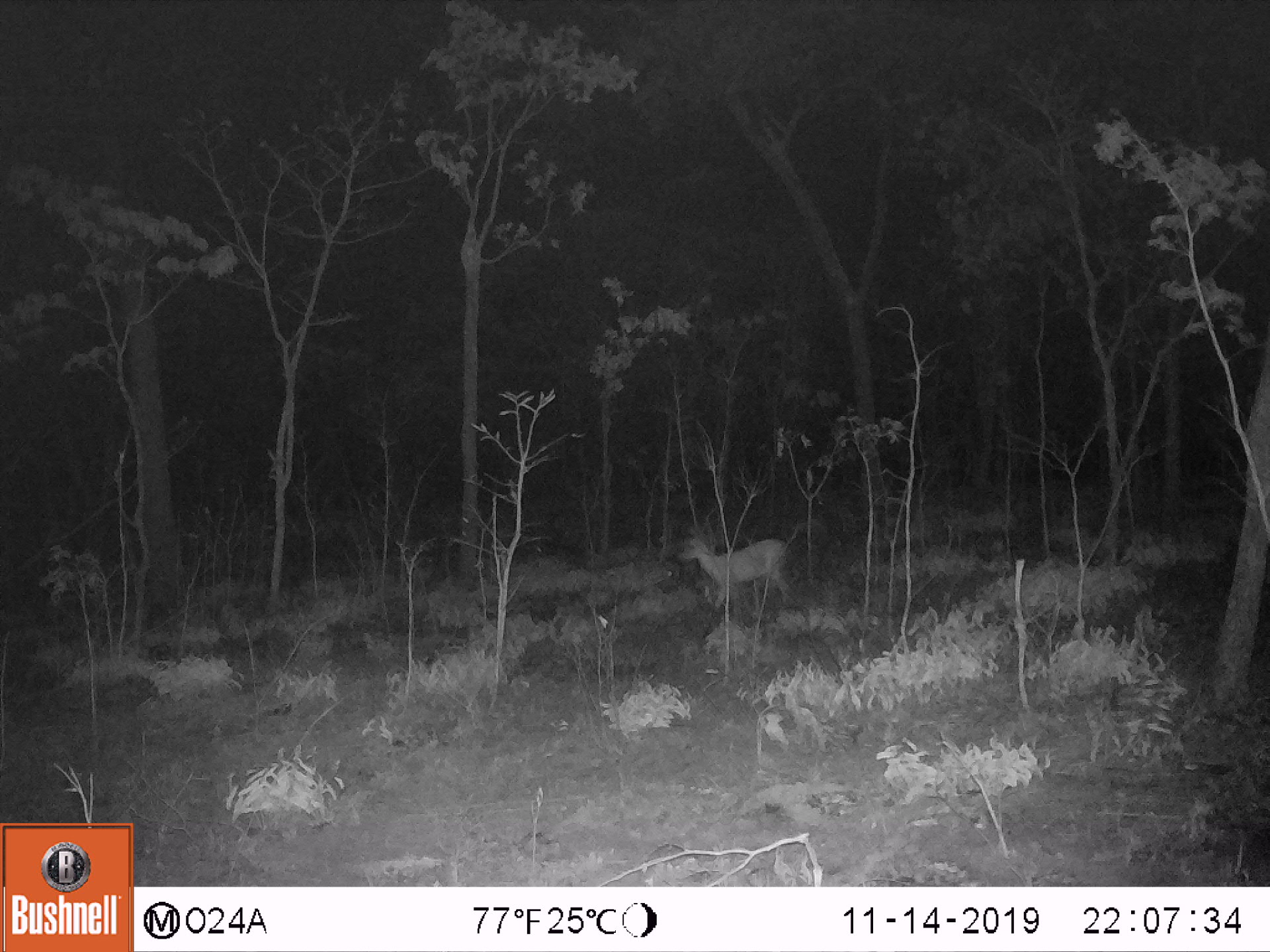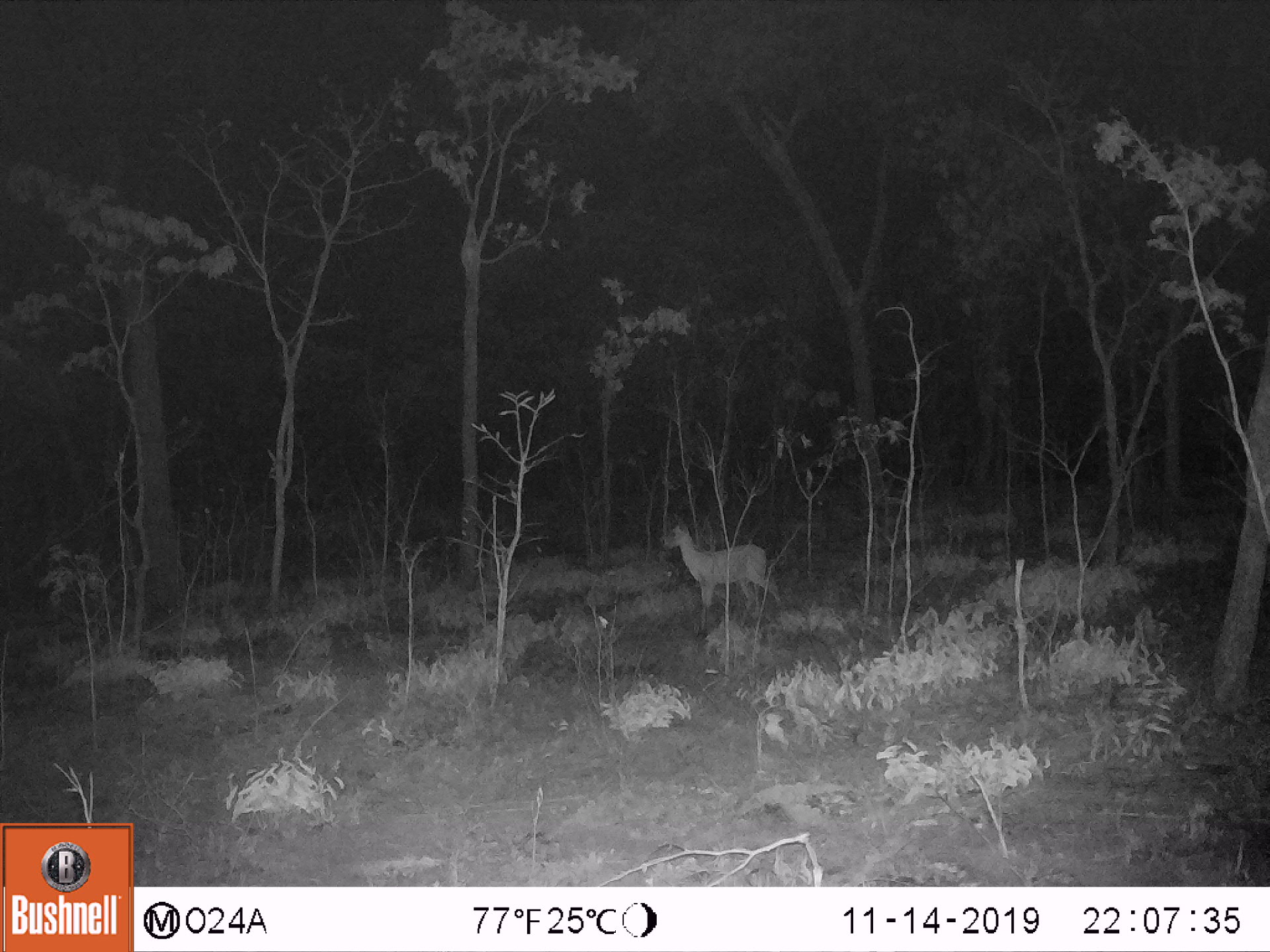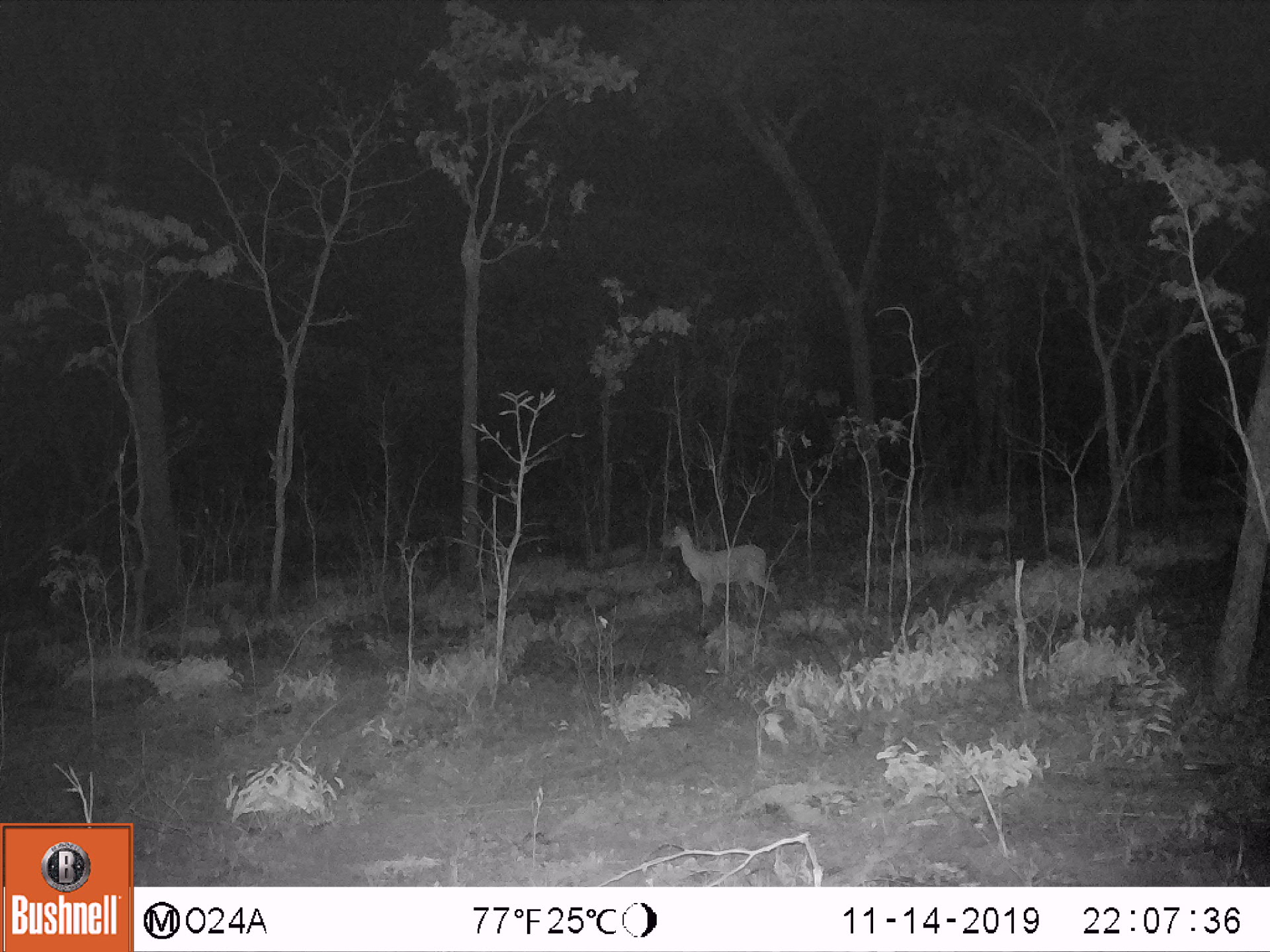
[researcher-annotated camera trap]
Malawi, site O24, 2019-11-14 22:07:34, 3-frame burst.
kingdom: Animalia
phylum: Chordata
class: Mammalia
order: Artiodactyla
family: Bovidae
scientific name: Antilopinae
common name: small antelope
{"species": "small antelope (Antilopinae)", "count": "1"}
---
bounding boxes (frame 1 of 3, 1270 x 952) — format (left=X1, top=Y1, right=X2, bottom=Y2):
small antelope: (left=673, top=524, right=800, bottom=625)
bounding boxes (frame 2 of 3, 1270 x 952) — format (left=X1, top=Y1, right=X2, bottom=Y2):
small antelope: (left=650, top=509, right=790, bottom=621)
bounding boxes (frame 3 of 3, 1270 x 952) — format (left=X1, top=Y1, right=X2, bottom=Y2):
small antelope: (left=653, top=512, right=785, bottom=641)